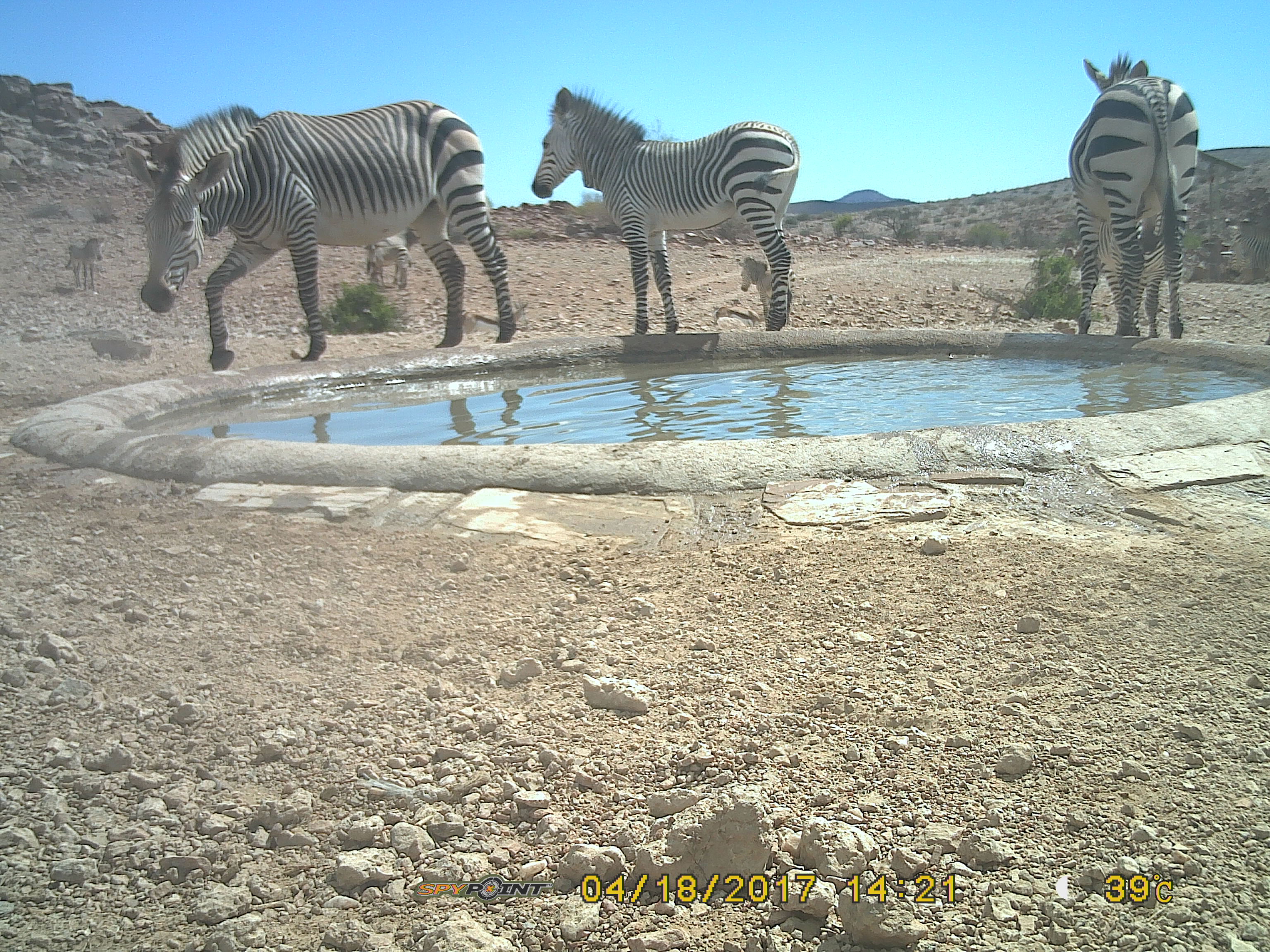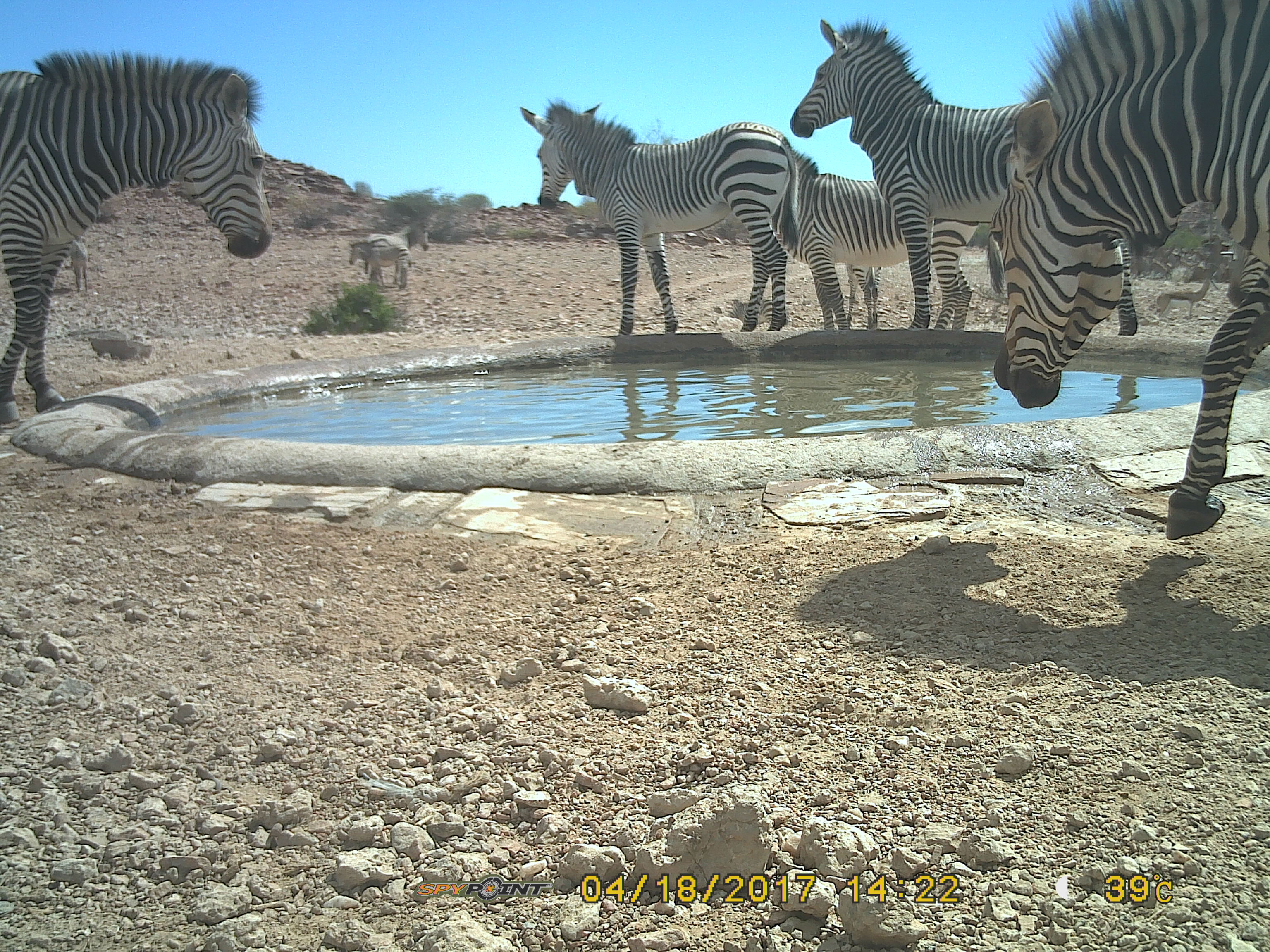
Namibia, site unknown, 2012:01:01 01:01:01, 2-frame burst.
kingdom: Animalia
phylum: Chordata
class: Mammalia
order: Perissodactyla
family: Equidae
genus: Equus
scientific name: Equus zebra hartmannae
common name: hartmann's mountain zebra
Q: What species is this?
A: Equus zebra hartmannae (hartmann's mountain zebra).